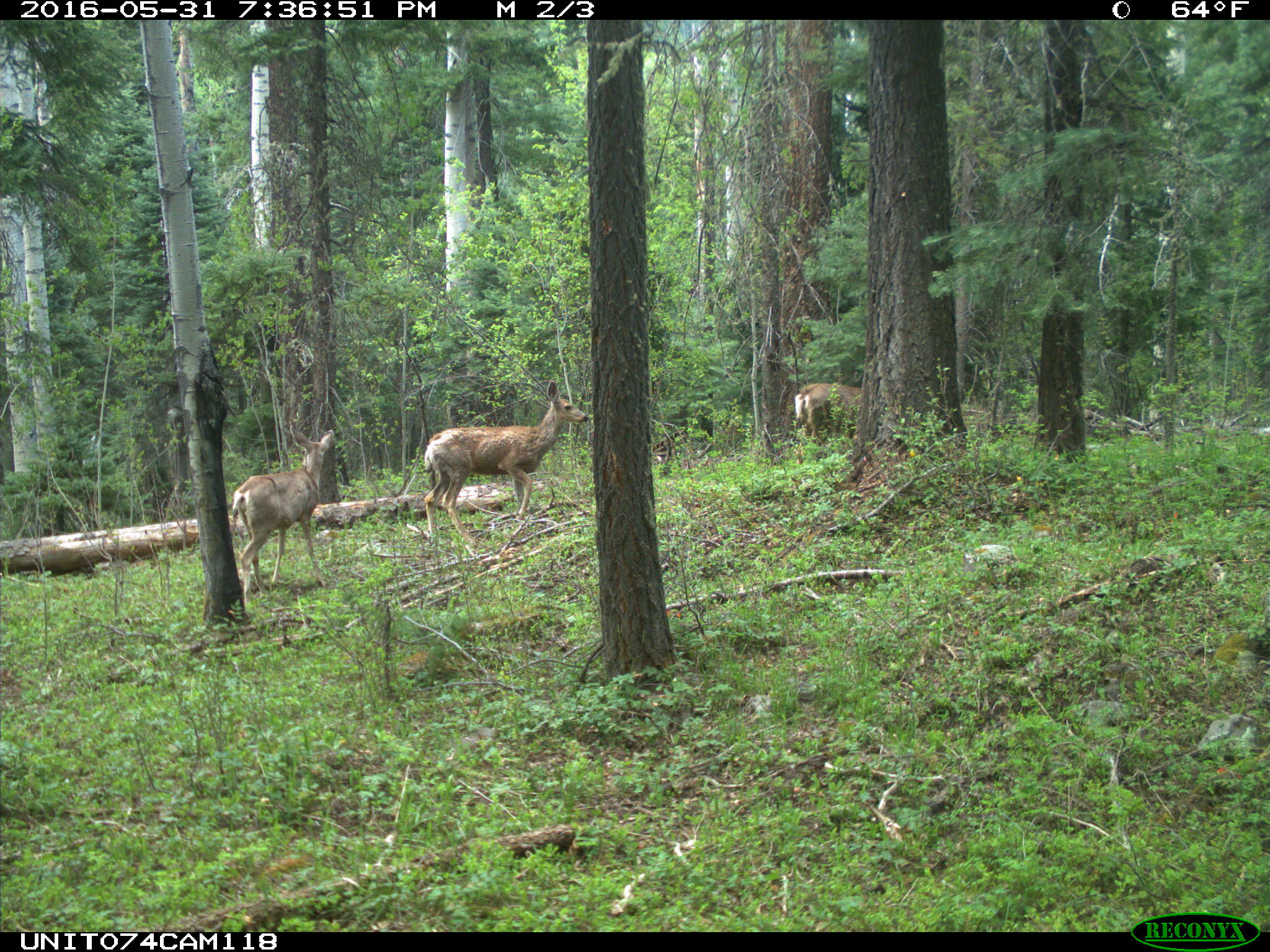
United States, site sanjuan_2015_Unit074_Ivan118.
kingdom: Animalia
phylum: Chordata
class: Mammalia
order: Artiodactyla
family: Cervidae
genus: Odocoileus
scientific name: Odocoileus hemionus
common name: mule deer